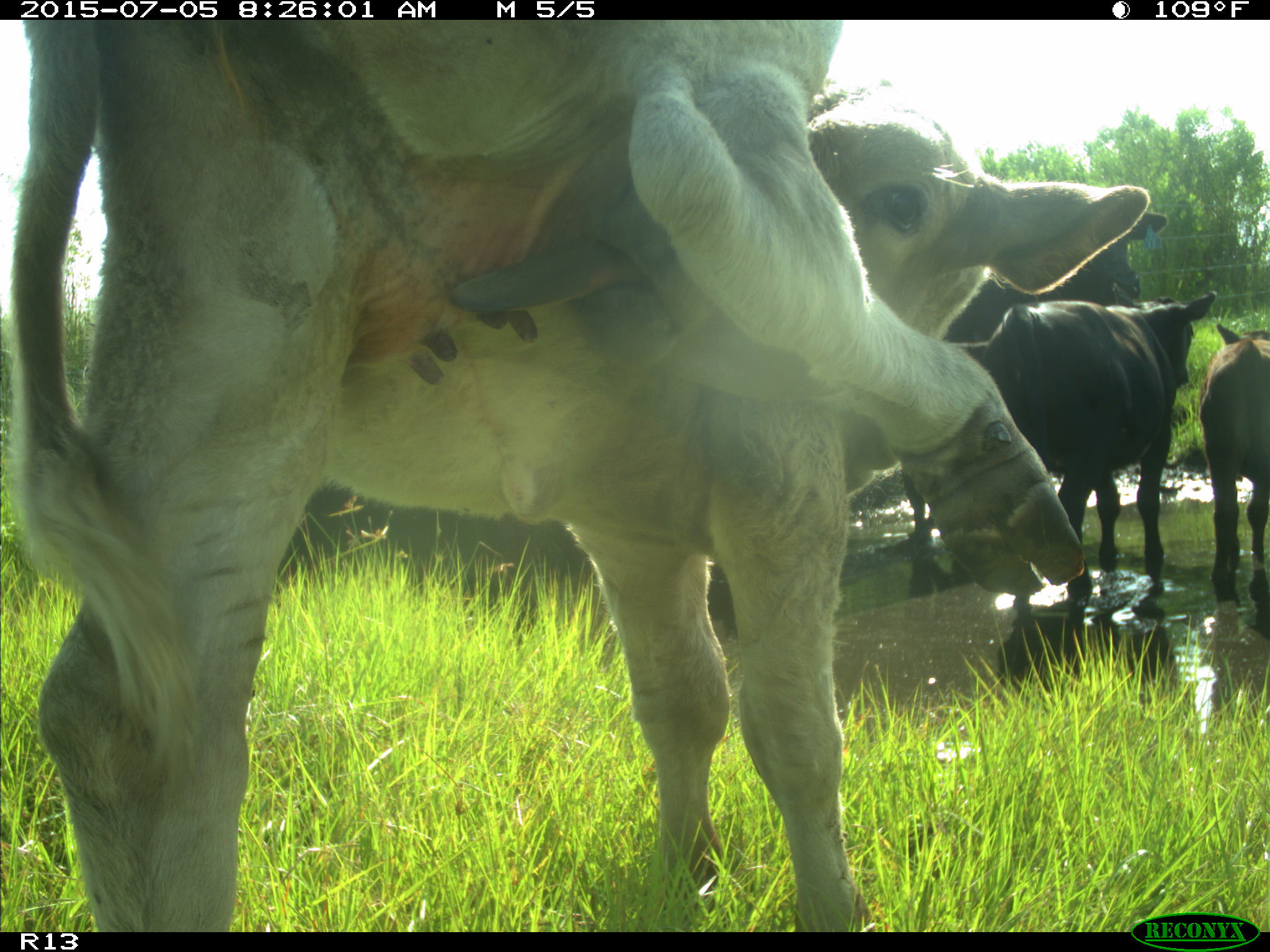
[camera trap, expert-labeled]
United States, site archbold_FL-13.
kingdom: Animalia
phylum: Chordata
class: Mammalia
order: Artiodactyla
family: Bovidae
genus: Bos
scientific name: Bos taurus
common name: domestic cow